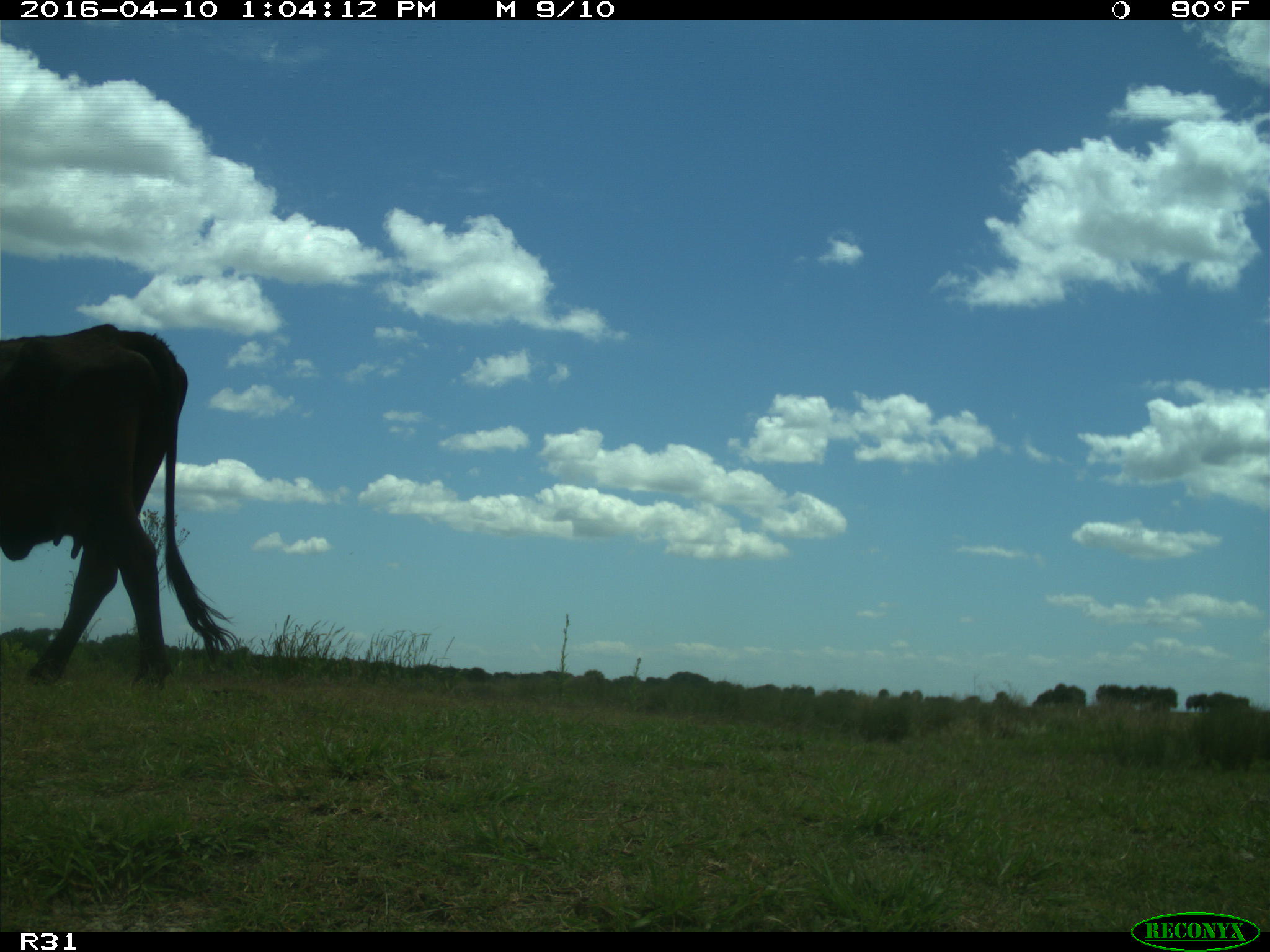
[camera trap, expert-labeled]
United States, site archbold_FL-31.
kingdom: Animalia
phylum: Chordata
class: Mammalia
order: Artiodactyla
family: Bovidae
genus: Bos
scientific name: Bos taurus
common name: domestic cow